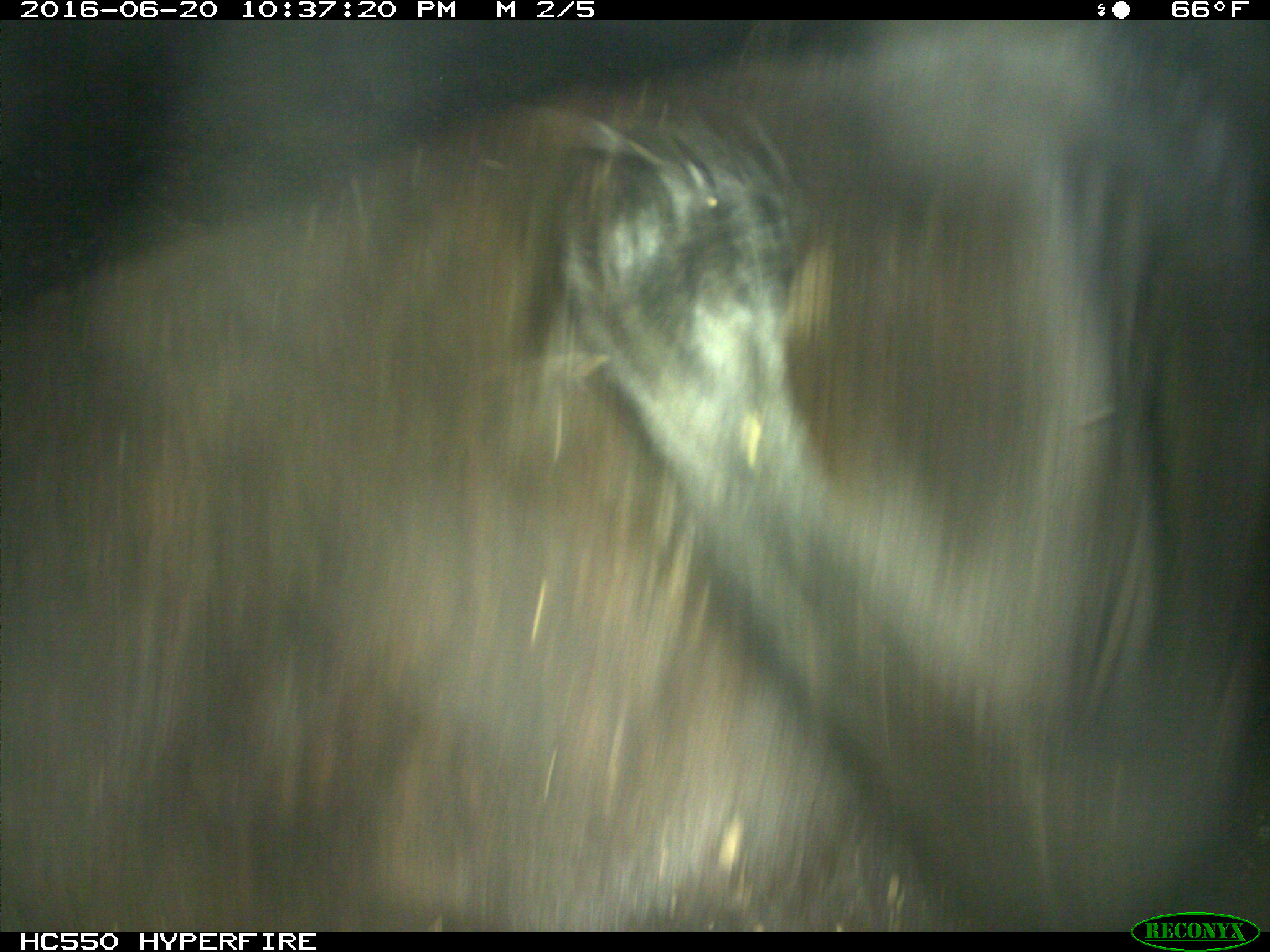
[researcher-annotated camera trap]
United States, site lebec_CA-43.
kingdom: Animalia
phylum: Chordata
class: Mammalia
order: Artiodactyla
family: Bovidae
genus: Bos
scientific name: Bos taurus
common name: domestic cow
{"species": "Bos taurus (domestic cow)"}